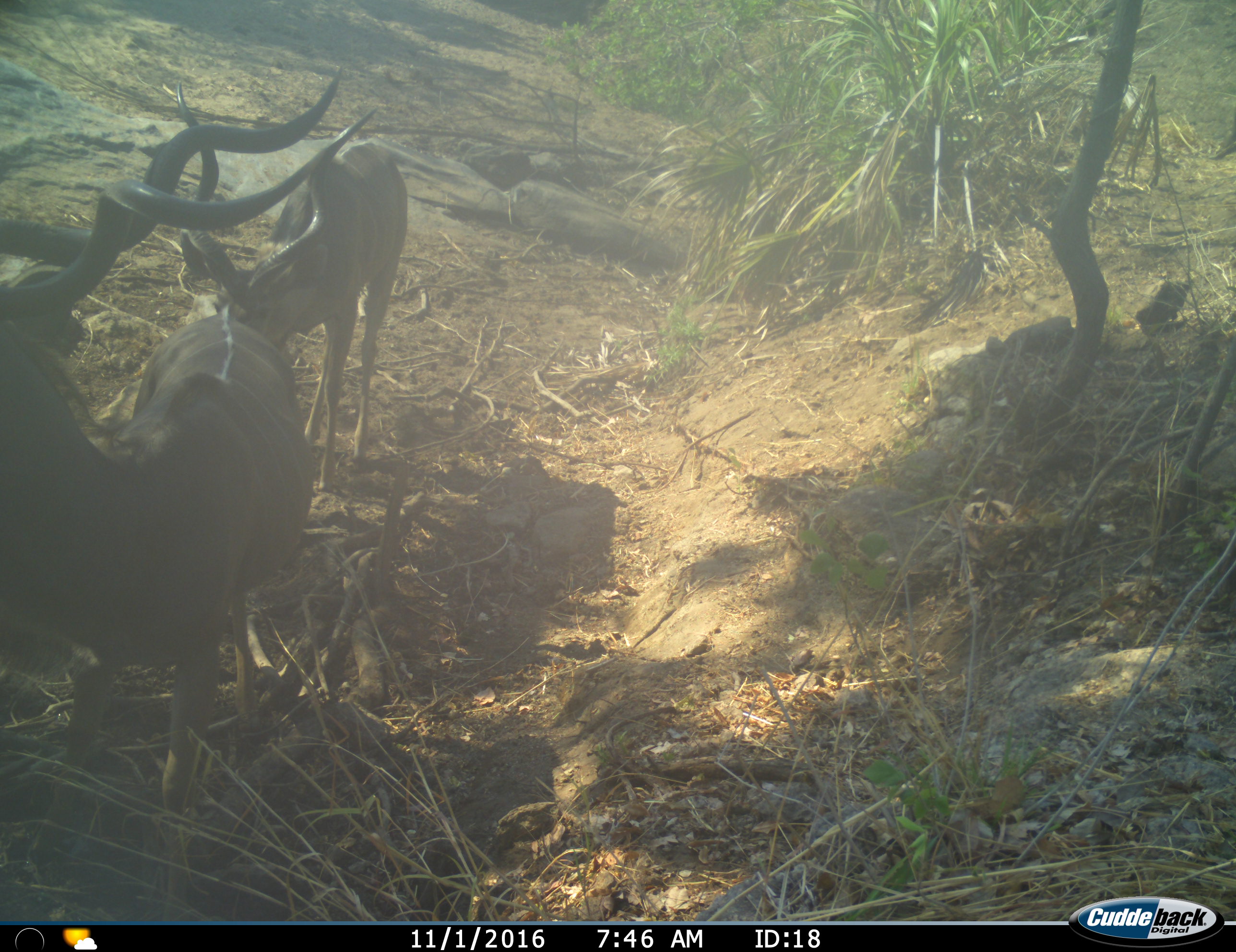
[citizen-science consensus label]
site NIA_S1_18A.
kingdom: Animalia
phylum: Chordata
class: Mammalia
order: Artiodactyla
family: Bovidae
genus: Tragelaphus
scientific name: Tragelaphus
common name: kudu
Kudu (Tragelaphus), count 2. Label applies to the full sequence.